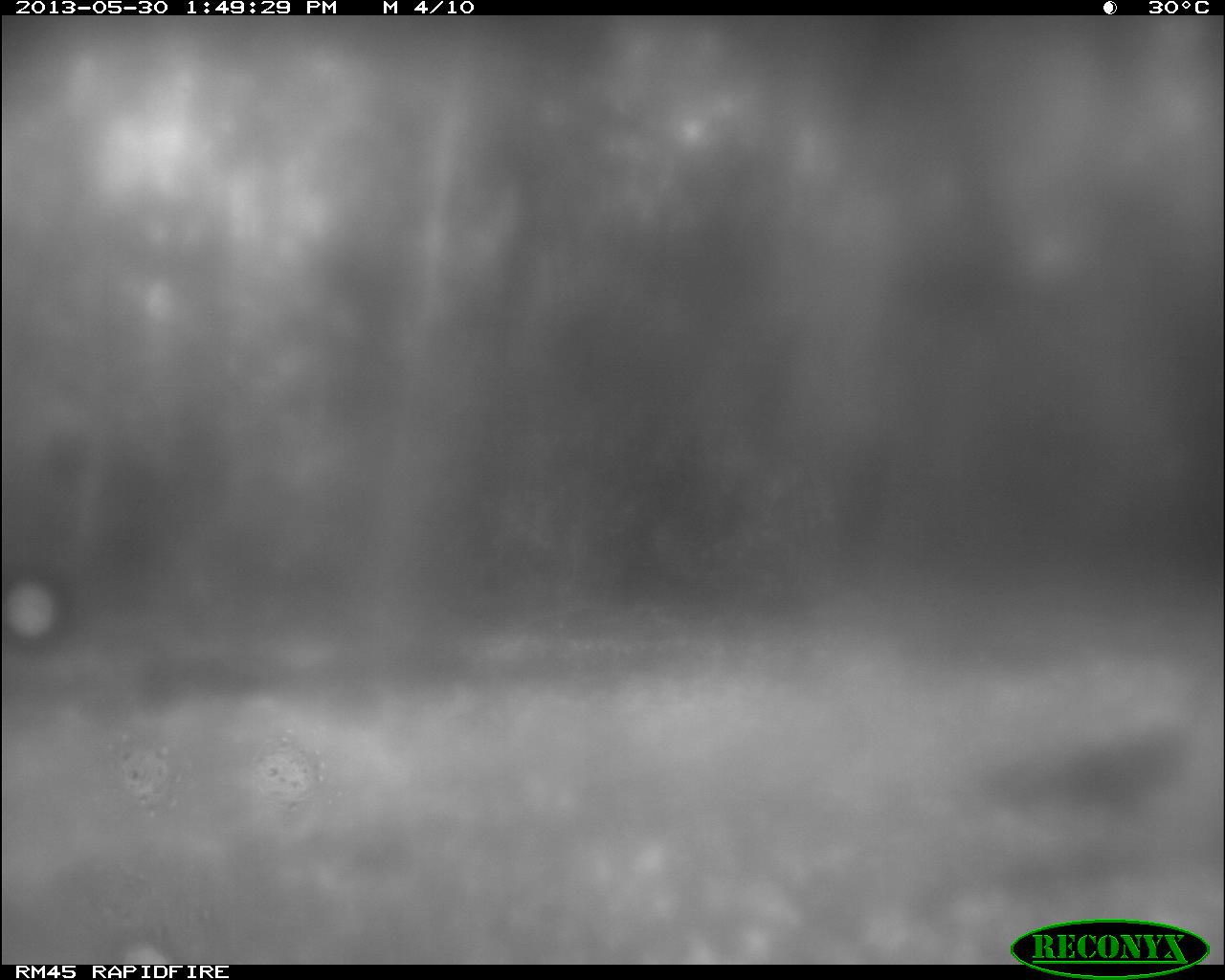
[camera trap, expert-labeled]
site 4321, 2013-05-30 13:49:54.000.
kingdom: Animalia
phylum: Chordata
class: Aves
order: Galliformes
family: Phasianidae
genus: Meleagris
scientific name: Meleagris ocellata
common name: ocellated turkey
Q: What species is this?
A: Meleagris ocellata (ocellated turkey).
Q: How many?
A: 1.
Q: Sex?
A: Male.